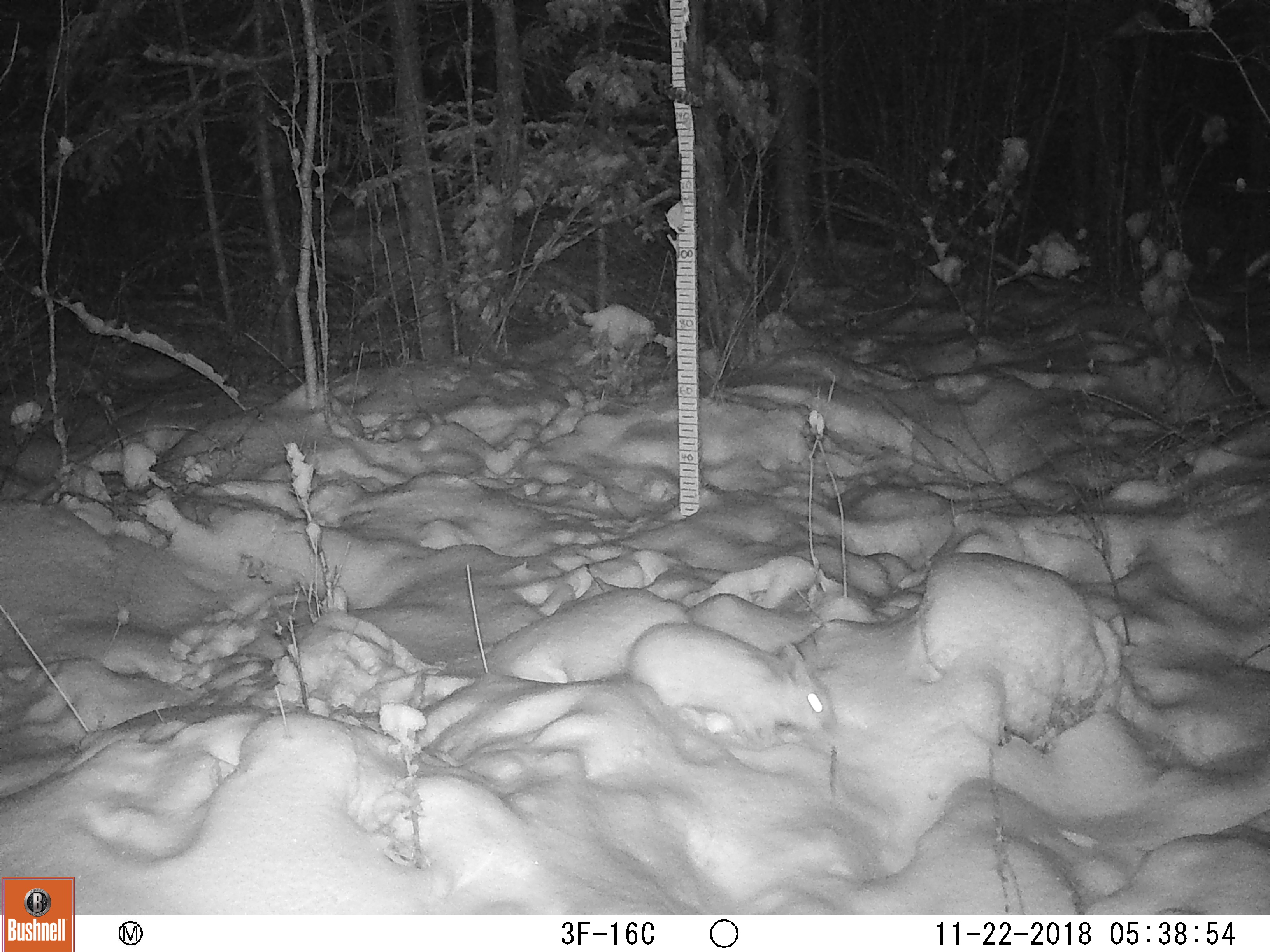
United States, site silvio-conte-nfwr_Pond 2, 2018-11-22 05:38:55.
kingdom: Animalia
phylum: Chordata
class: Mammalia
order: Lagomorpha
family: Leporidae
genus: Lepus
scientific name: Lepus americanus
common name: snowshoe hare